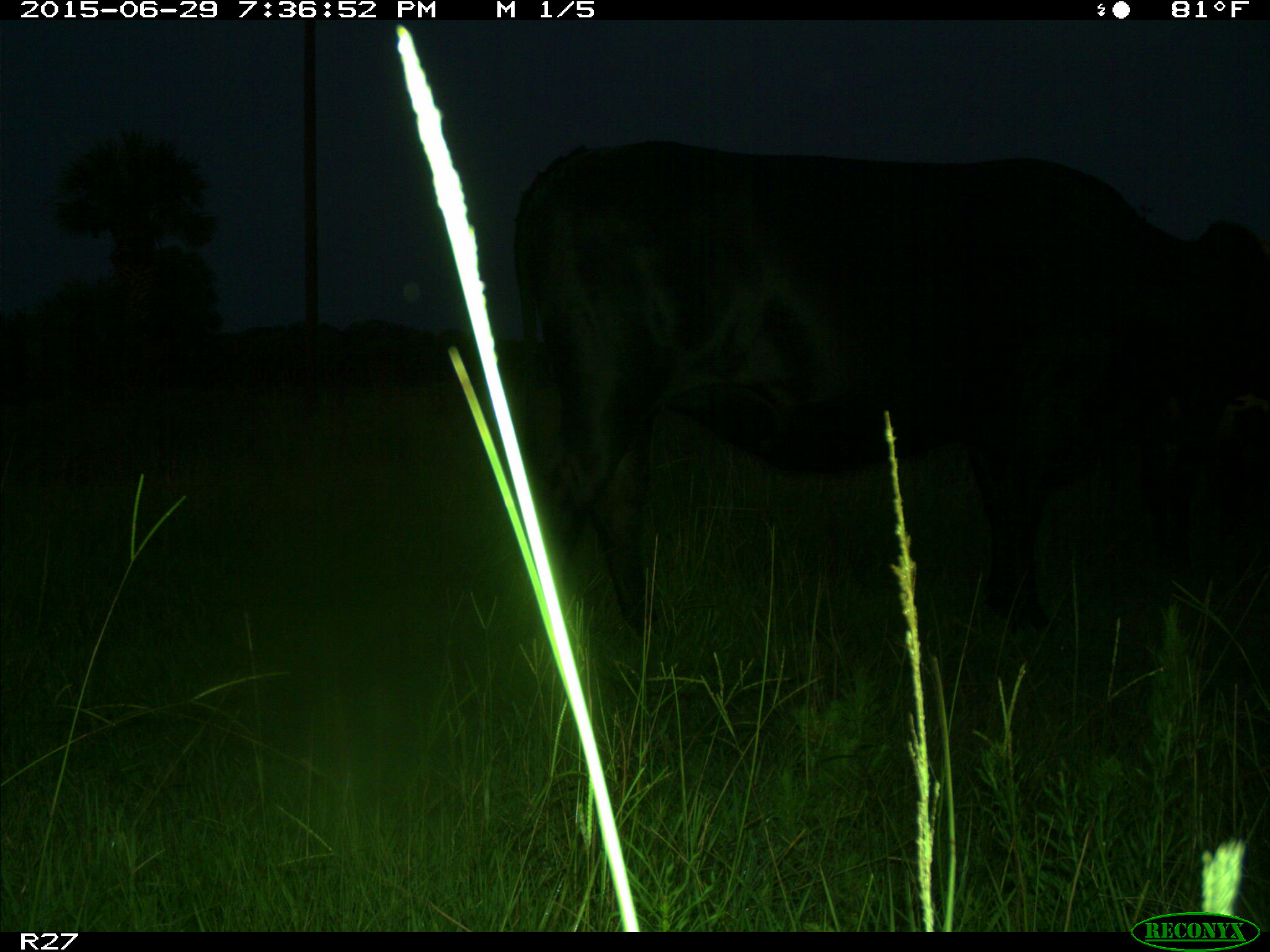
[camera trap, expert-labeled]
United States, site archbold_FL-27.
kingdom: Animalia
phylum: Chordata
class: Mammalia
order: Artiodactyla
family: Bovidae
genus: Bos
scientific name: Bos taurus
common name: domestic cow